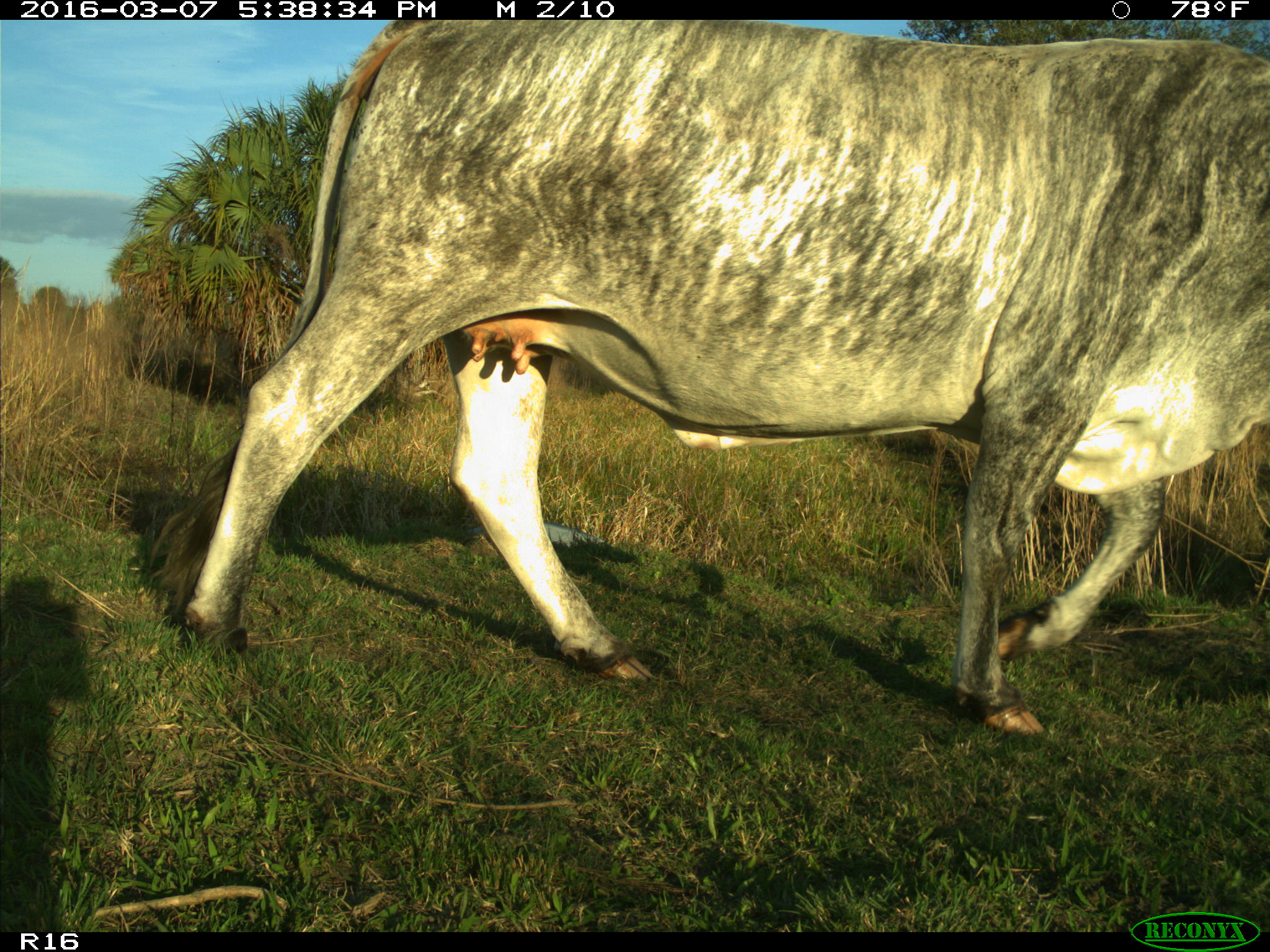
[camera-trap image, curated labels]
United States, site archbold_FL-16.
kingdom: Animalia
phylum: Chordata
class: Mammalia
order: Artiodactyla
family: Bovidae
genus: Bos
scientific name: Bos taurus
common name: domestic cow